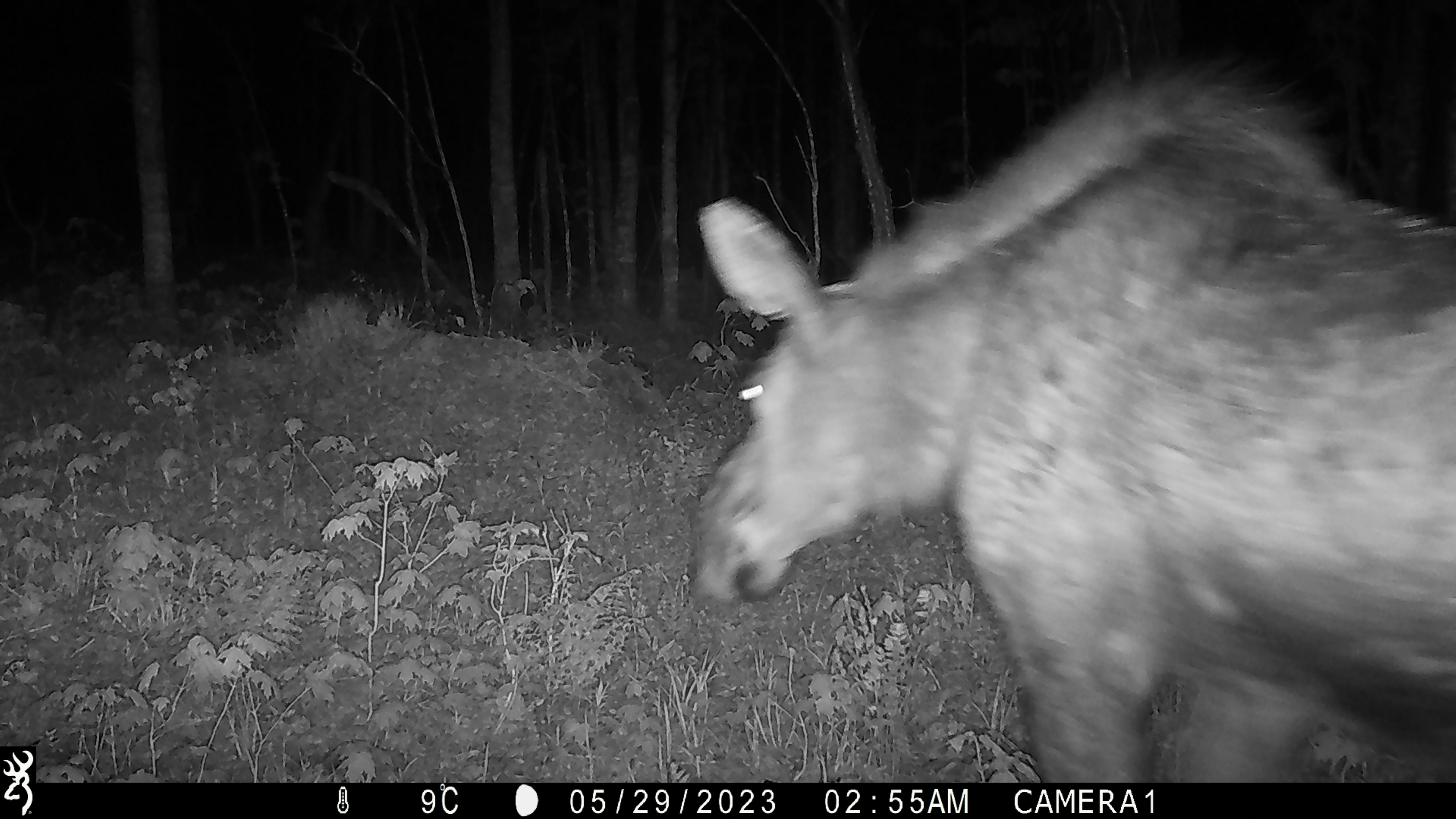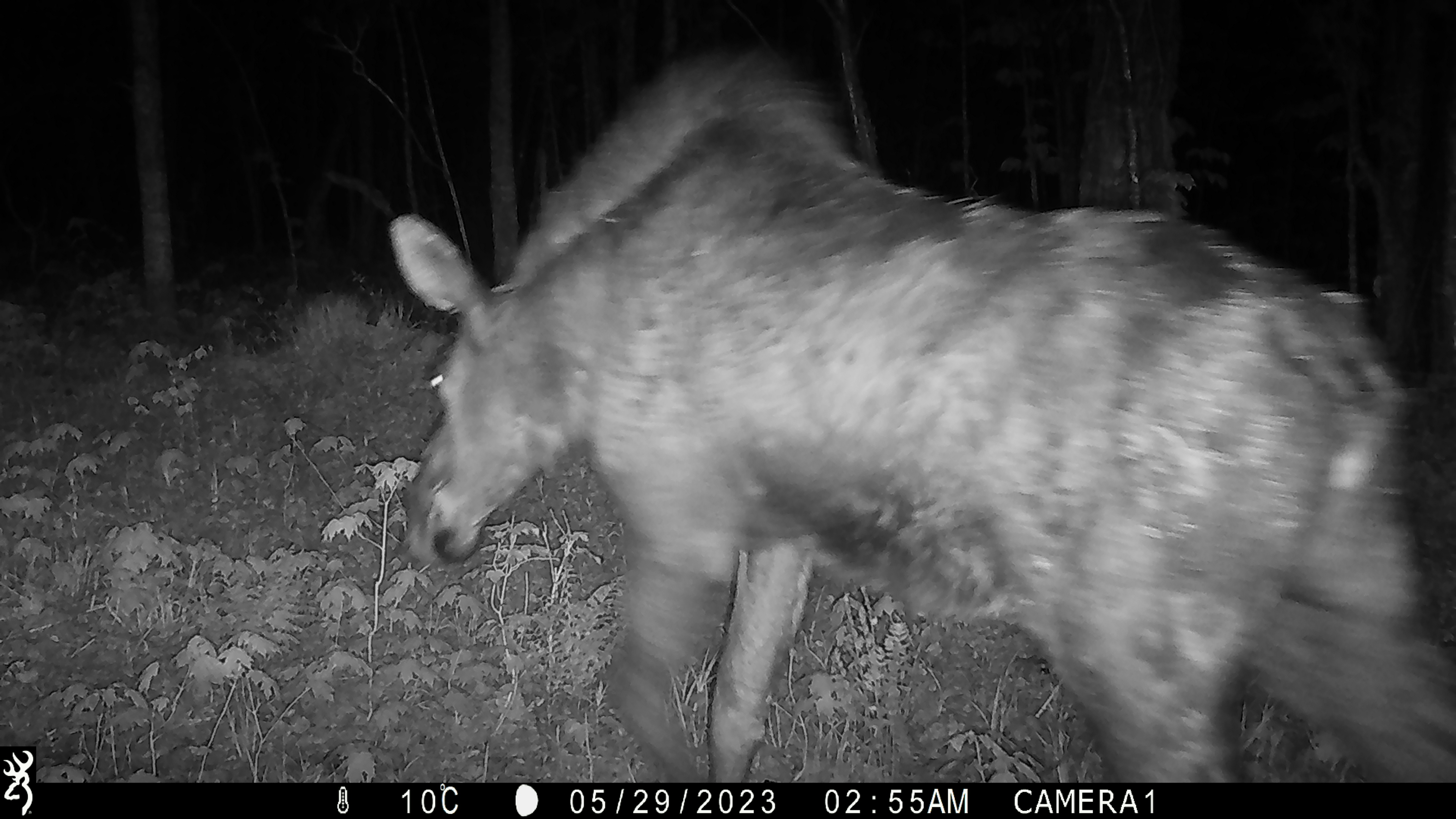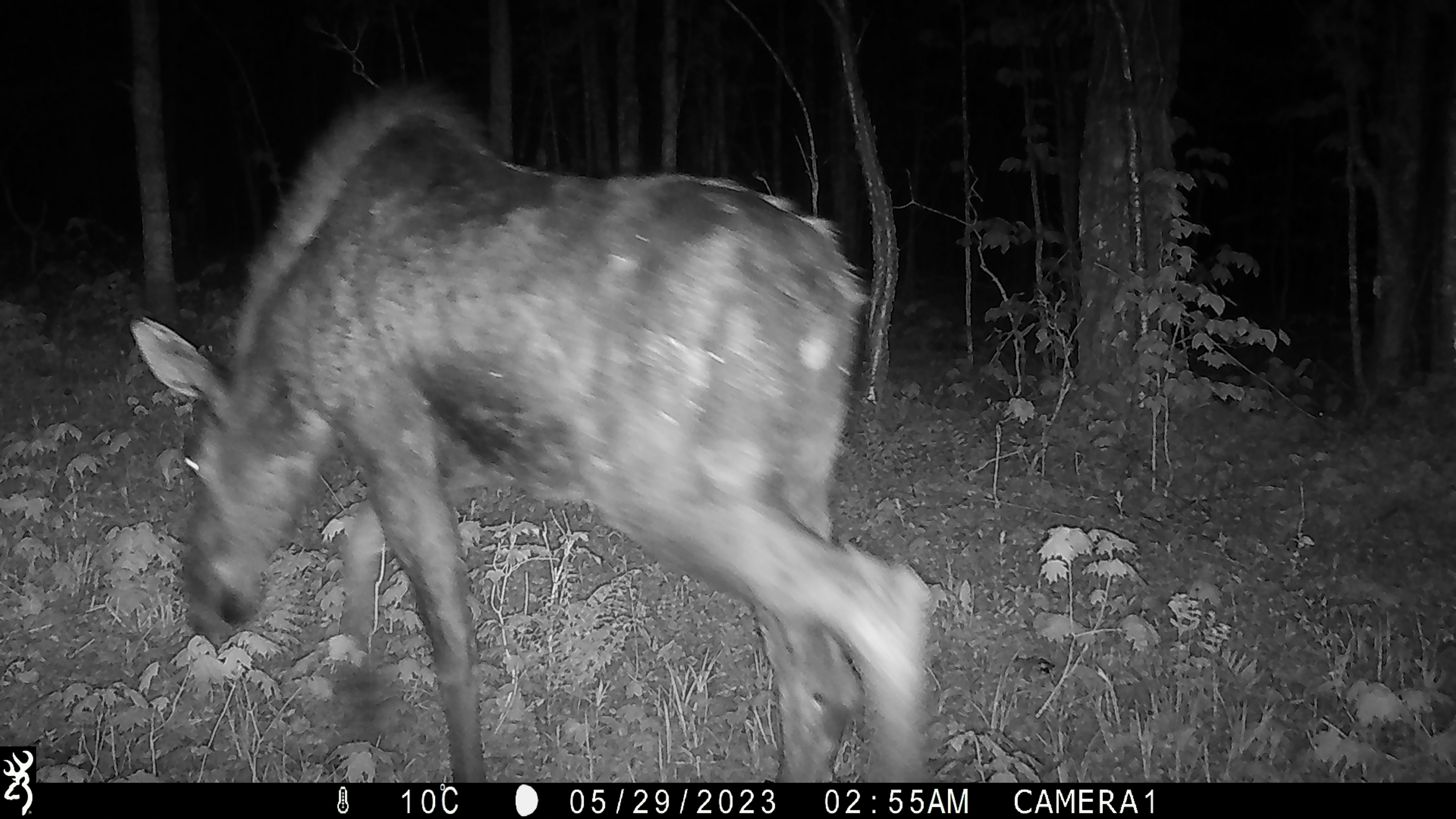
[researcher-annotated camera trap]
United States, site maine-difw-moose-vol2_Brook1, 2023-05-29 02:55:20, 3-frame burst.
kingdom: Animalia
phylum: Chordata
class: Mammalia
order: Artiodactyla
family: Cervidae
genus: Alces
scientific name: Alces alces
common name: moose